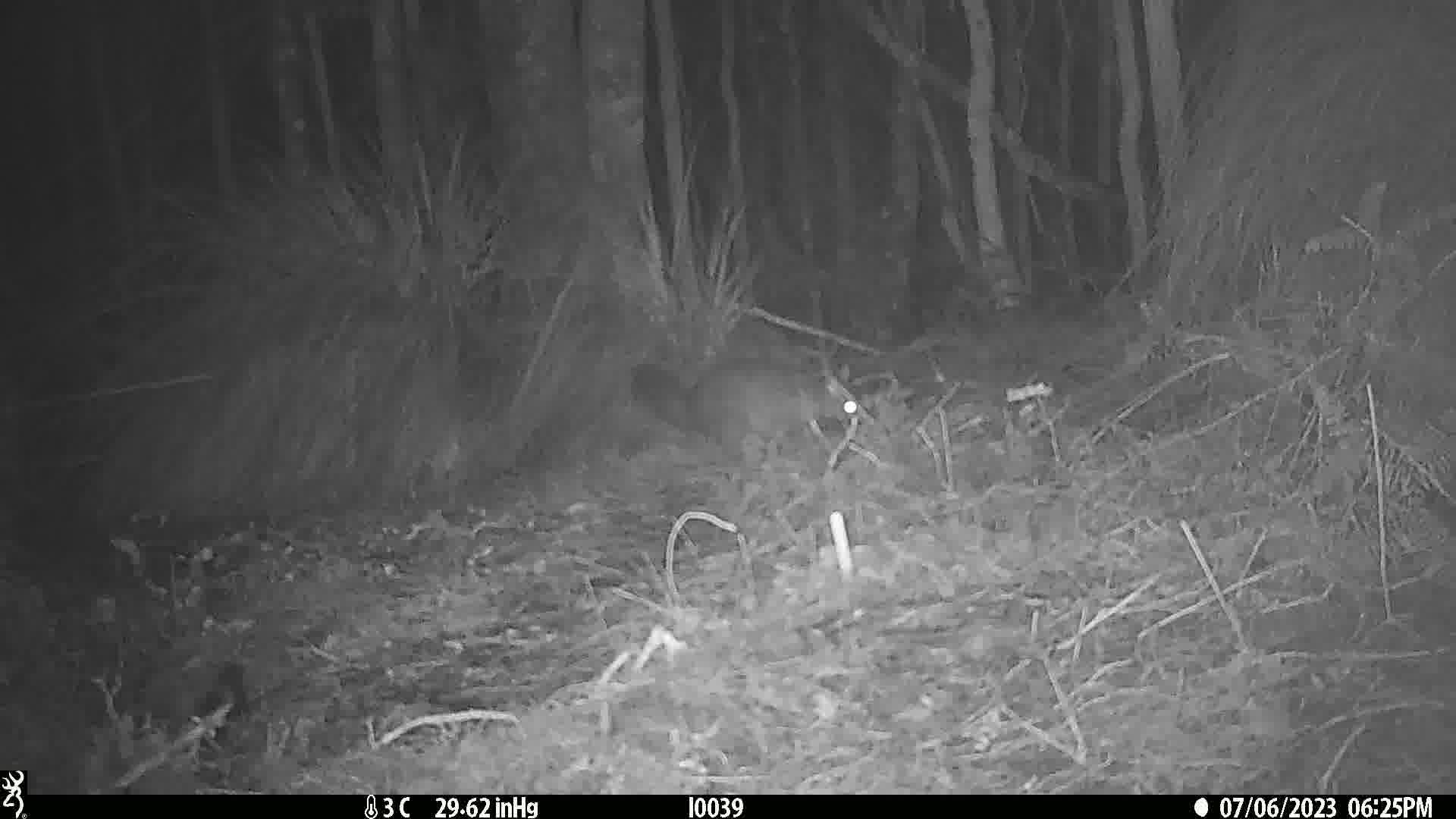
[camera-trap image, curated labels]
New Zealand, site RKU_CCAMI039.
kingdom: Animalia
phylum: Chordata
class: Mammalia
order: Diprotodontia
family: Phalangeridae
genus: Trichosurus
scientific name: Trichosurus vulpecula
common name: common brushtail possum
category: possum